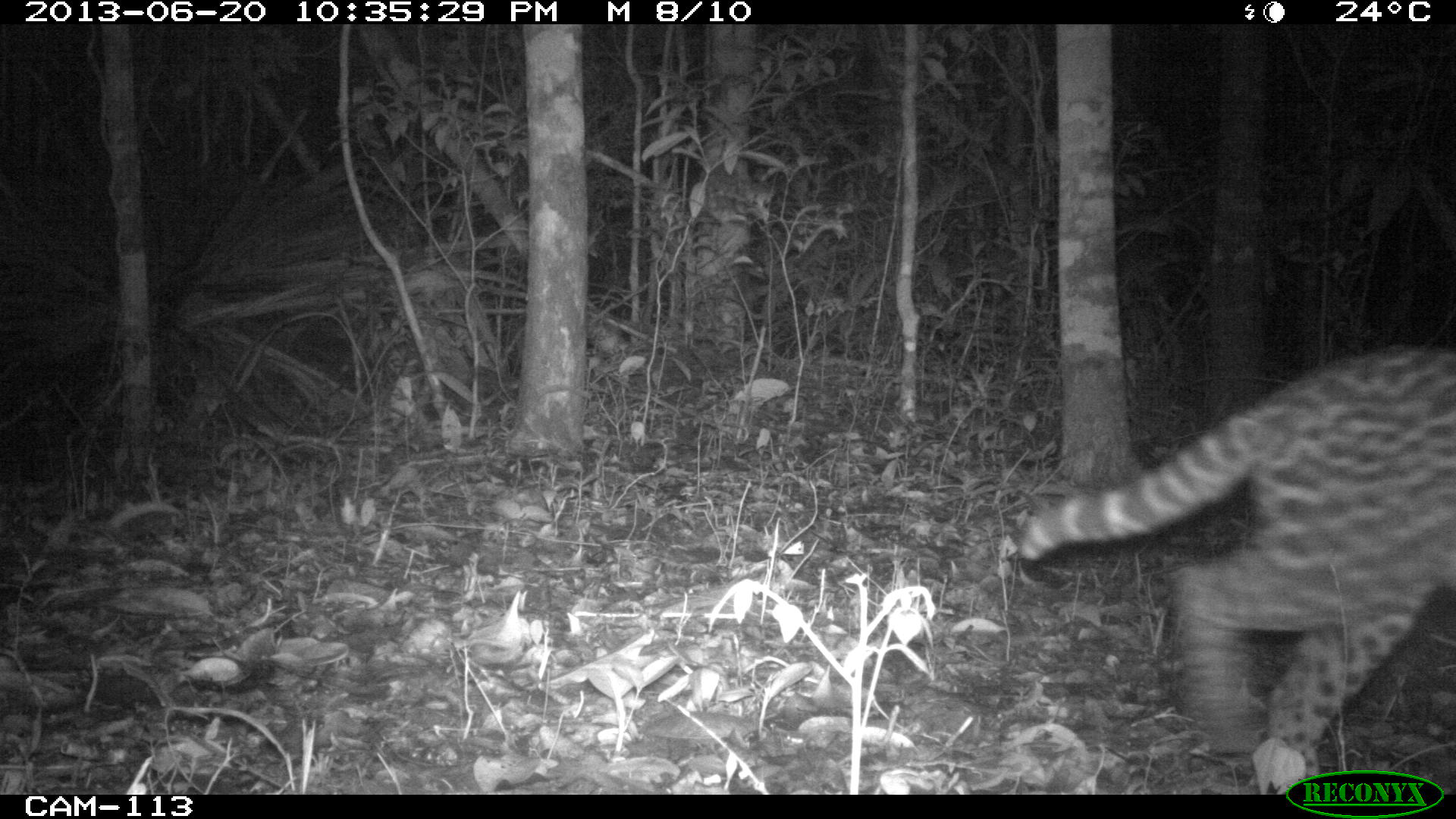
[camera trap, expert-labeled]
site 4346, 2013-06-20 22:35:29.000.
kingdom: Animalia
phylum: Chordata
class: Mammalia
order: Carnivora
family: Felidae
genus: Leopardus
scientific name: Leopardus pardalis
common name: ocelot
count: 1